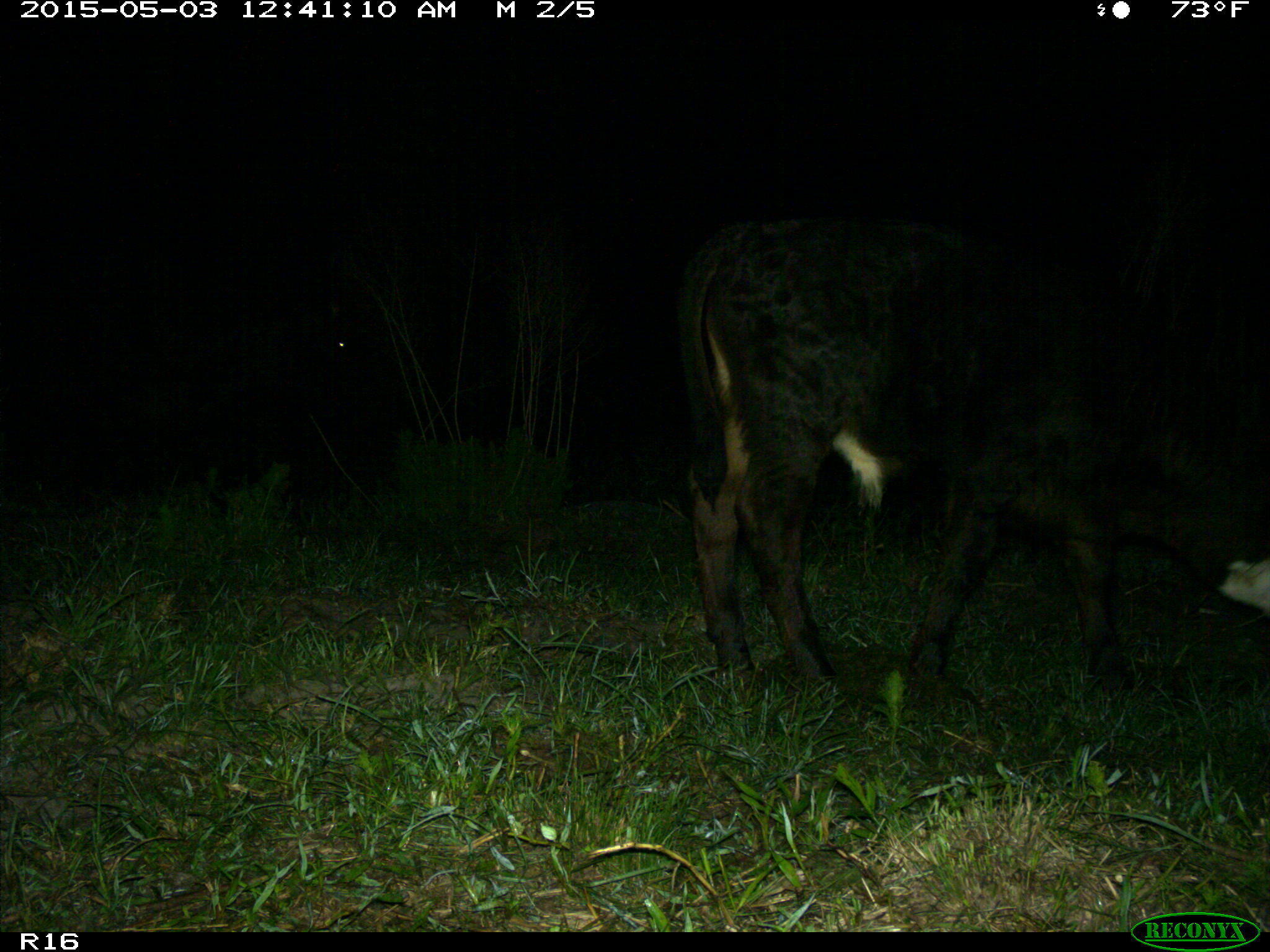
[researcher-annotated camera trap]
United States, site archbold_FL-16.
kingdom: Animalia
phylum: Chordata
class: Mammalia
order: Artiodactyla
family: Bovidae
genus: Bos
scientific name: Bos taurus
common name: domestic cow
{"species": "Bos taurus (domestic cow)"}